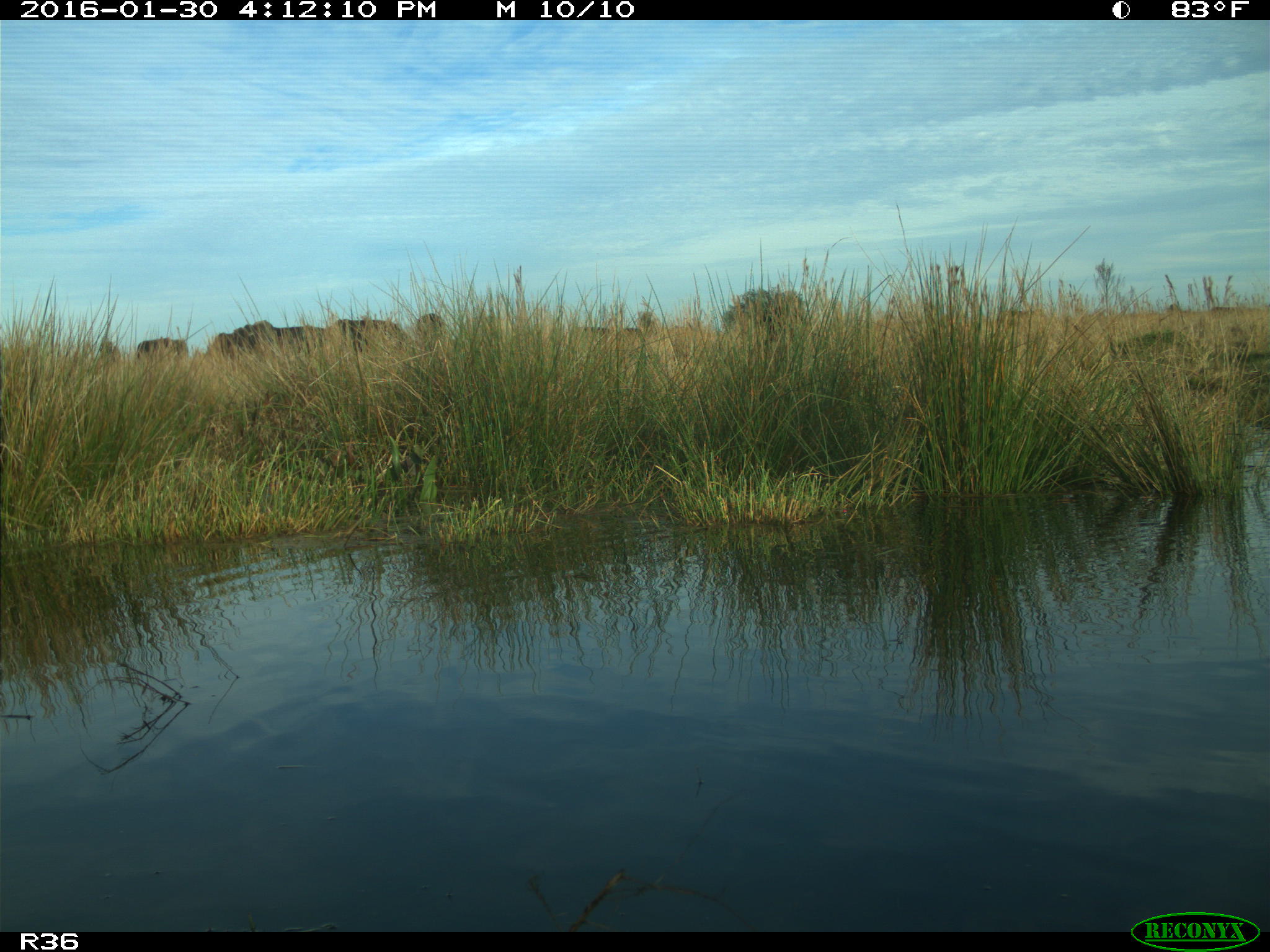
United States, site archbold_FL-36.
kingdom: Animalia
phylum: Chordata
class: Mammalia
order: Artiodactyla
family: Bovidae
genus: Bos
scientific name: Bos taurus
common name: domestic cow